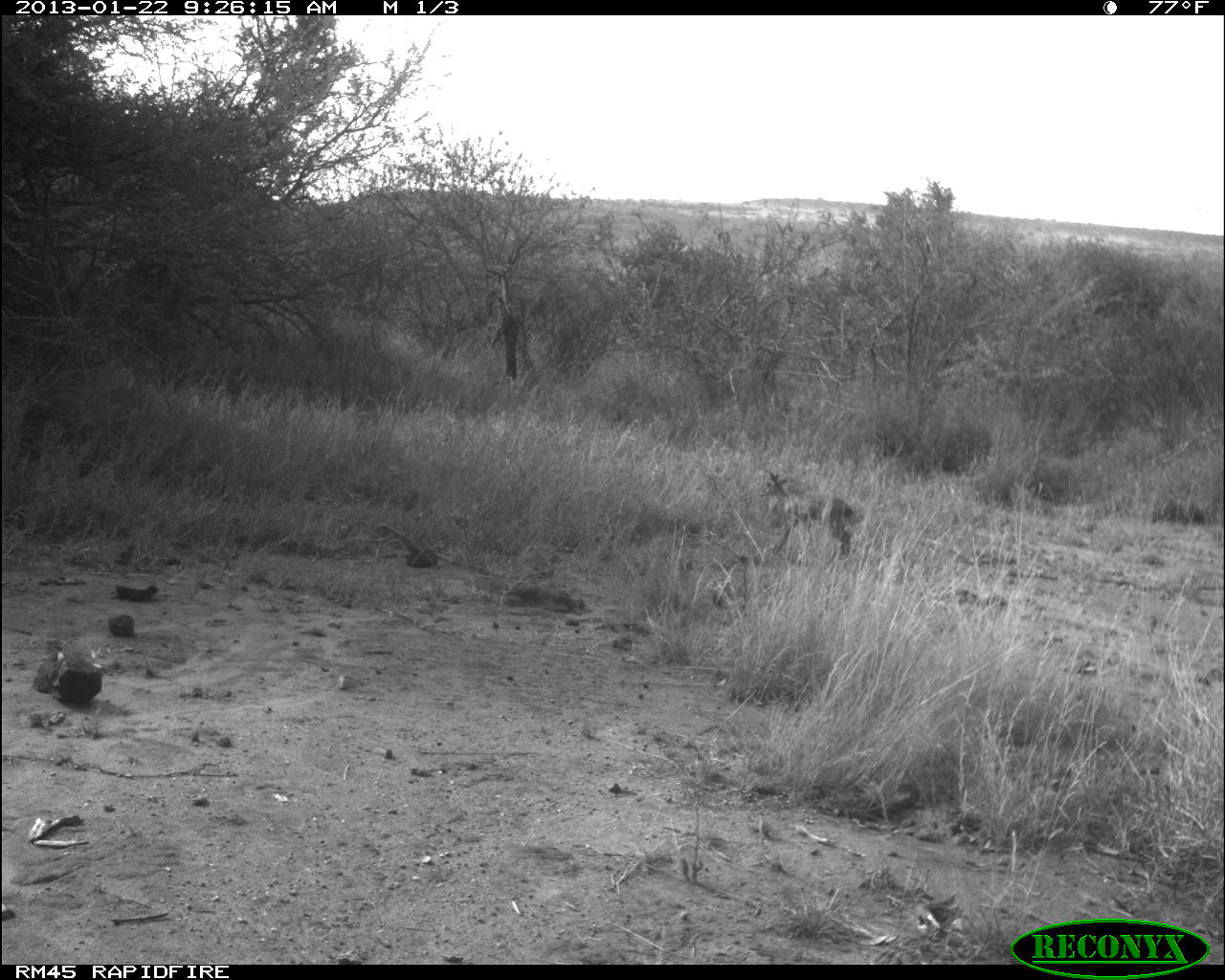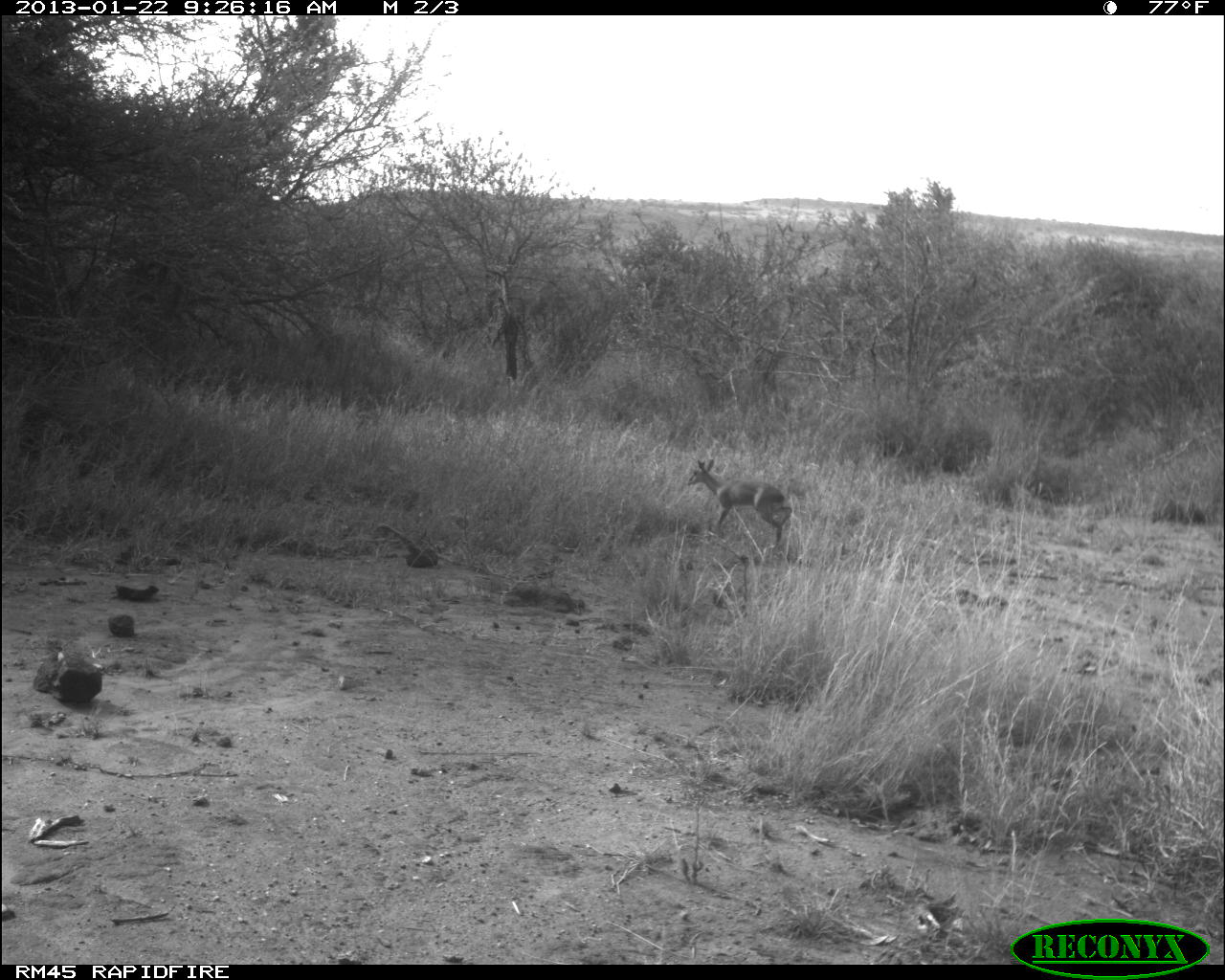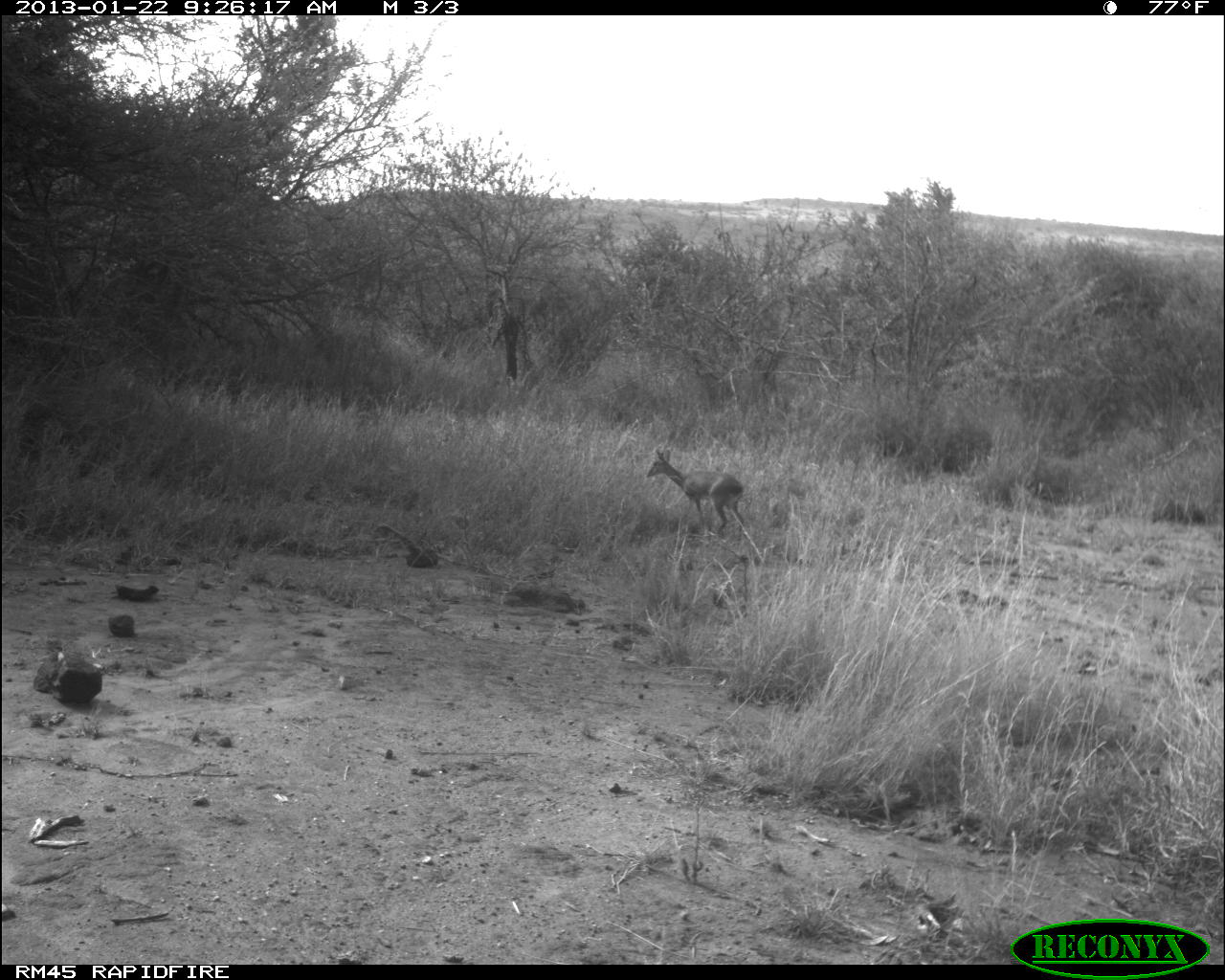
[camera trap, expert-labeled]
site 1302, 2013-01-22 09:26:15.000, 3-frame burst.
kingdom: Animalia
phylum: Chordata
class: Mammalia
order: Artiodactyla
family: Bovidae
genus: Madoqua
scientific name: Madoqua guentheri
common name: günther's dik-dik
Madoqua guentheri (günther's dik-dik), count 1.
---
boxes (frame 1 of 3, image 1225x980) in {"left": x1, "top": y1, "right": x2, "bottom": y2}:
madoqua guentheri: {"left": 756, "top": 469, "right": 856, "bottom": 560}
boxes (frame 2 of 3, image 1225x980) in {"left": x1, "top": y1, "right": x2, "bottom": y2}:
madoqua guentheri: {"left": 686, "top": 457, "right": 792, "bottom": 549}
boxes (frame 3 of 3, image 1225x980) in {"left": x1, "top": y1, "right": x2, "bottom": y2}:
madoqua guentheri: {"left": 645, "top": 447, "right": 743, "bottom": 542}